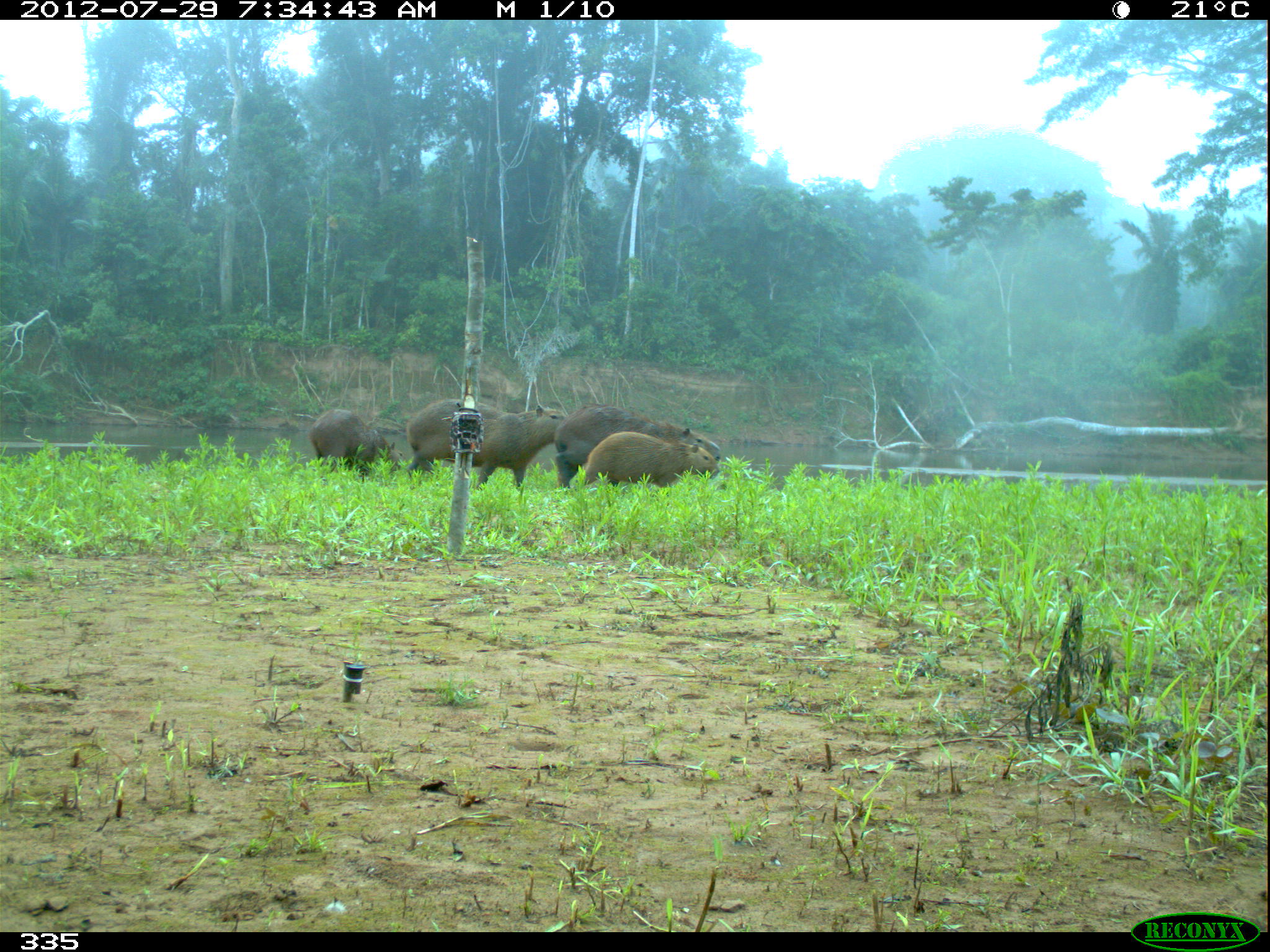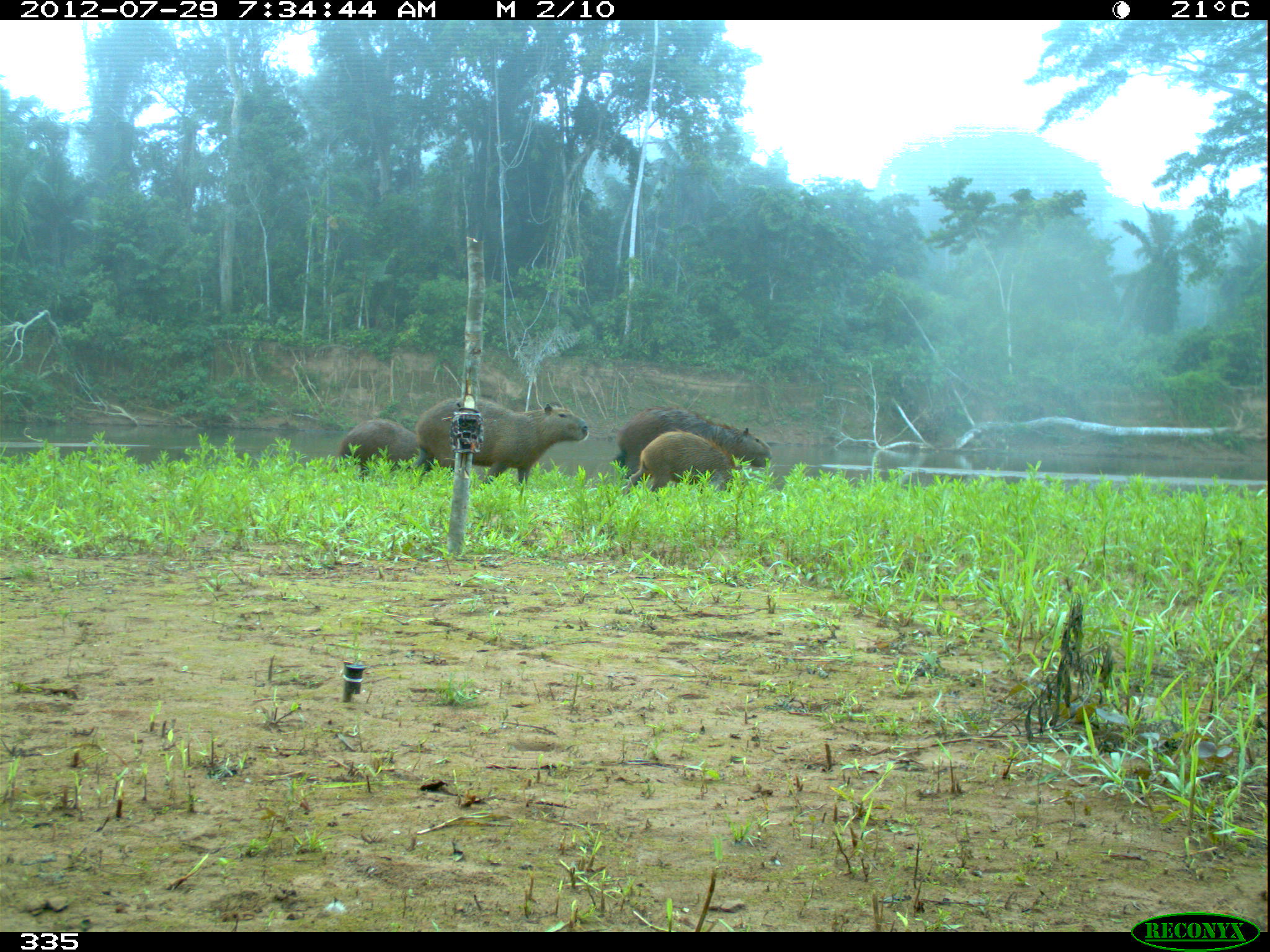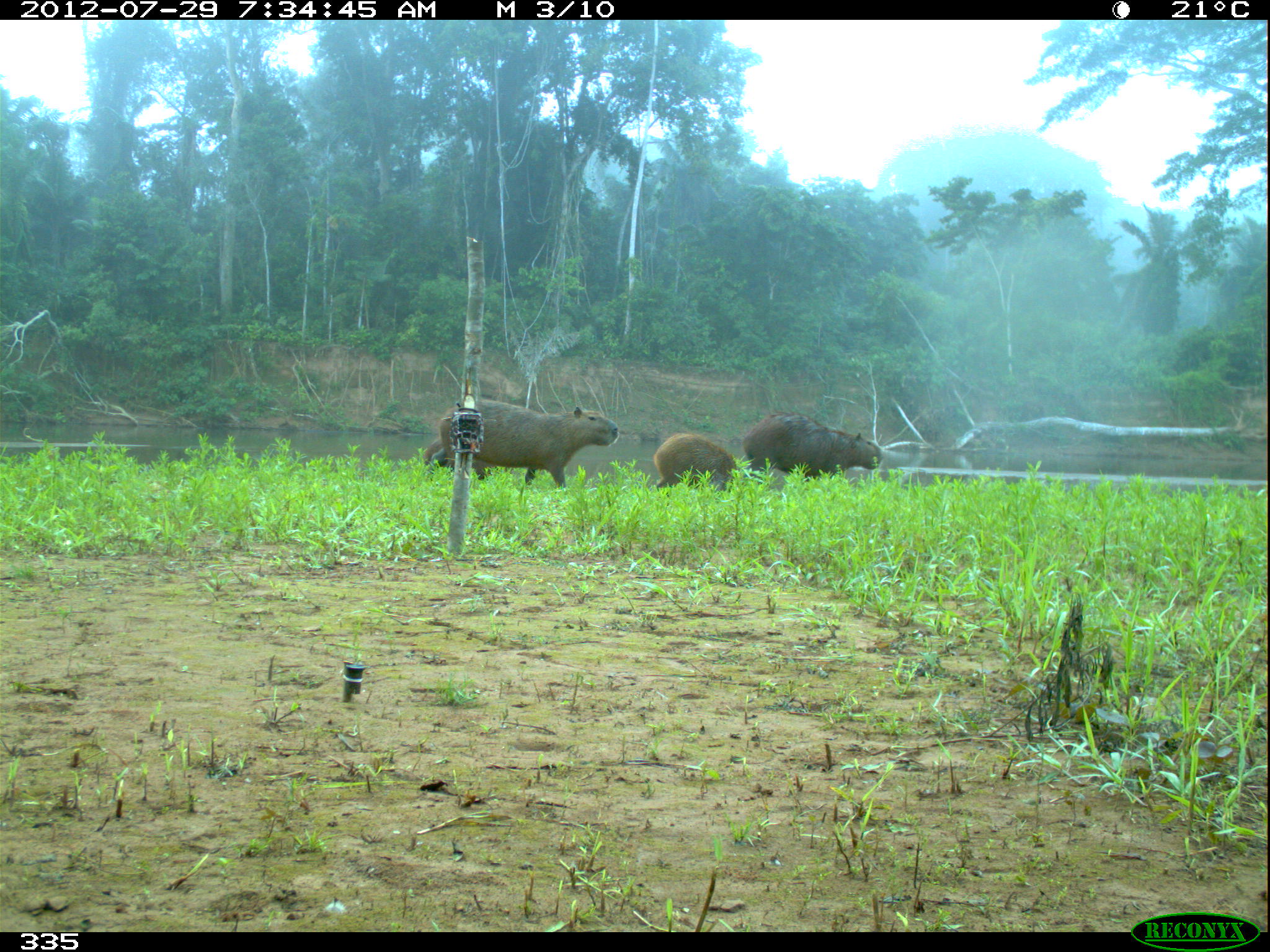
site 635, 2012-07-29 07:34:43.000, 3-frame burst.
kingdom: Animalia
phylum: Chordata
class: Mammalia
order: Rodentia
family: Caviidae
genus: Hydrochoerus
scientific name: Hydrochoerus hydrochaeris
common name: capybara